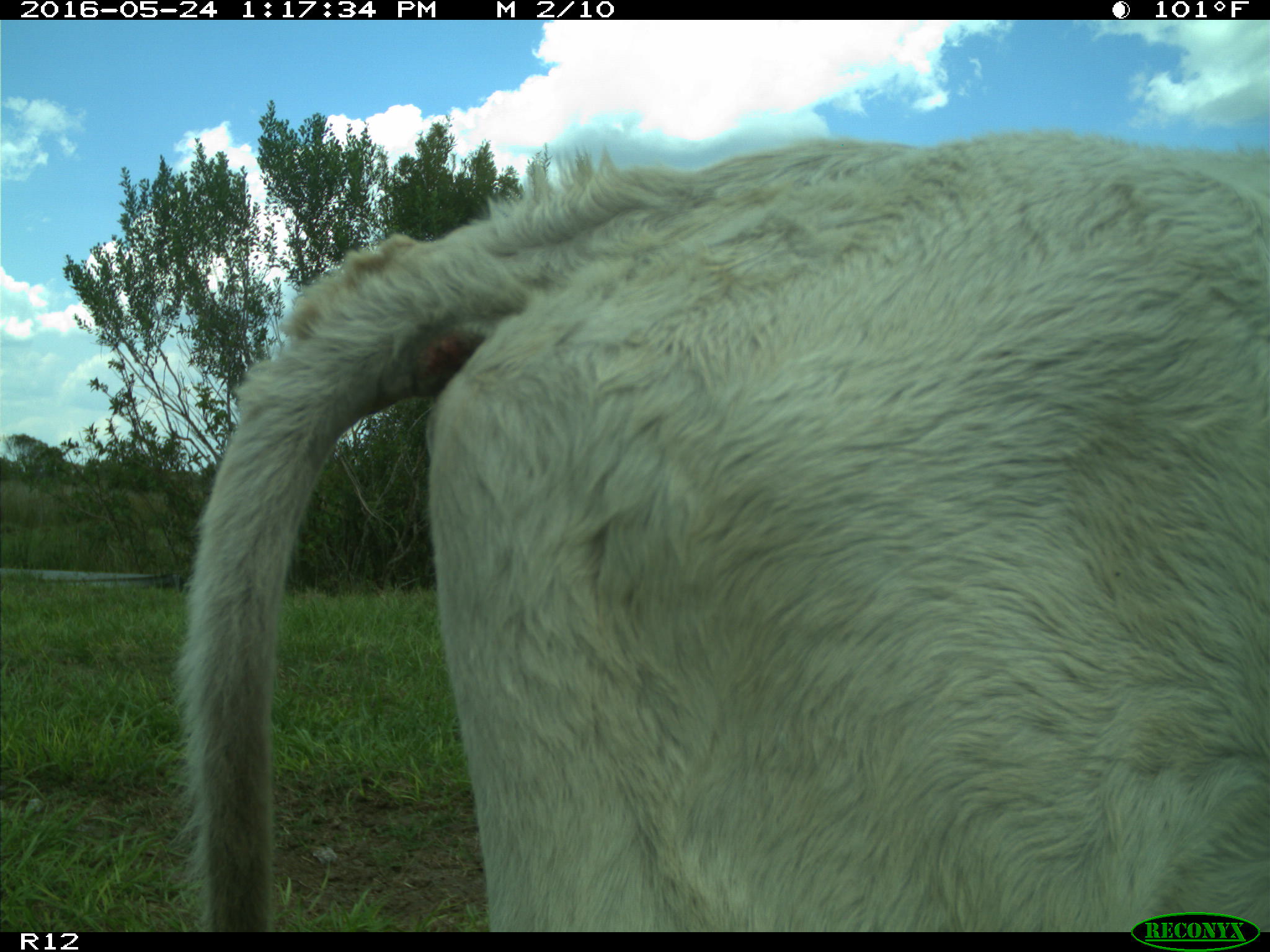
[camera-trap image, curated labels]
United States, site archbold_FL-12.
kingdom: Animalia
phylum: Chordata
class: Mammalia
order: Artiodactyla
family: Bovidae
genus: Bos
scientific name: Bos taurus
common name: domestic cow